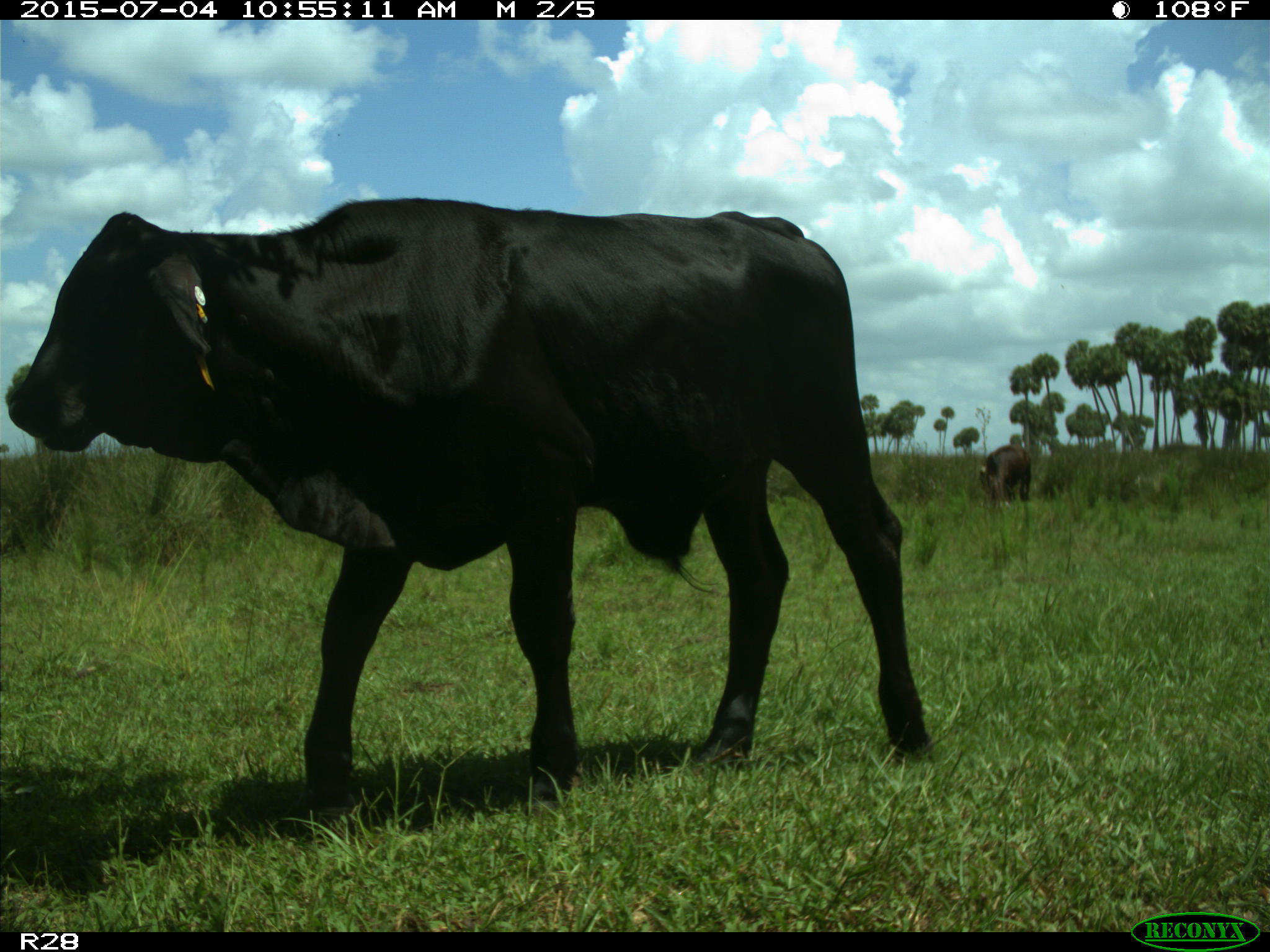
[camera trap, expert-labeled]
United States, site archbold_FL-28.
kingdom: Animalia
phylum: Chordata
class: Mammalia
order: Artiodactyla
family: Bovidae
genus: Bos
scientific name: Bos taurus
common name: domestic cow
Bos taurus (domestic cow).